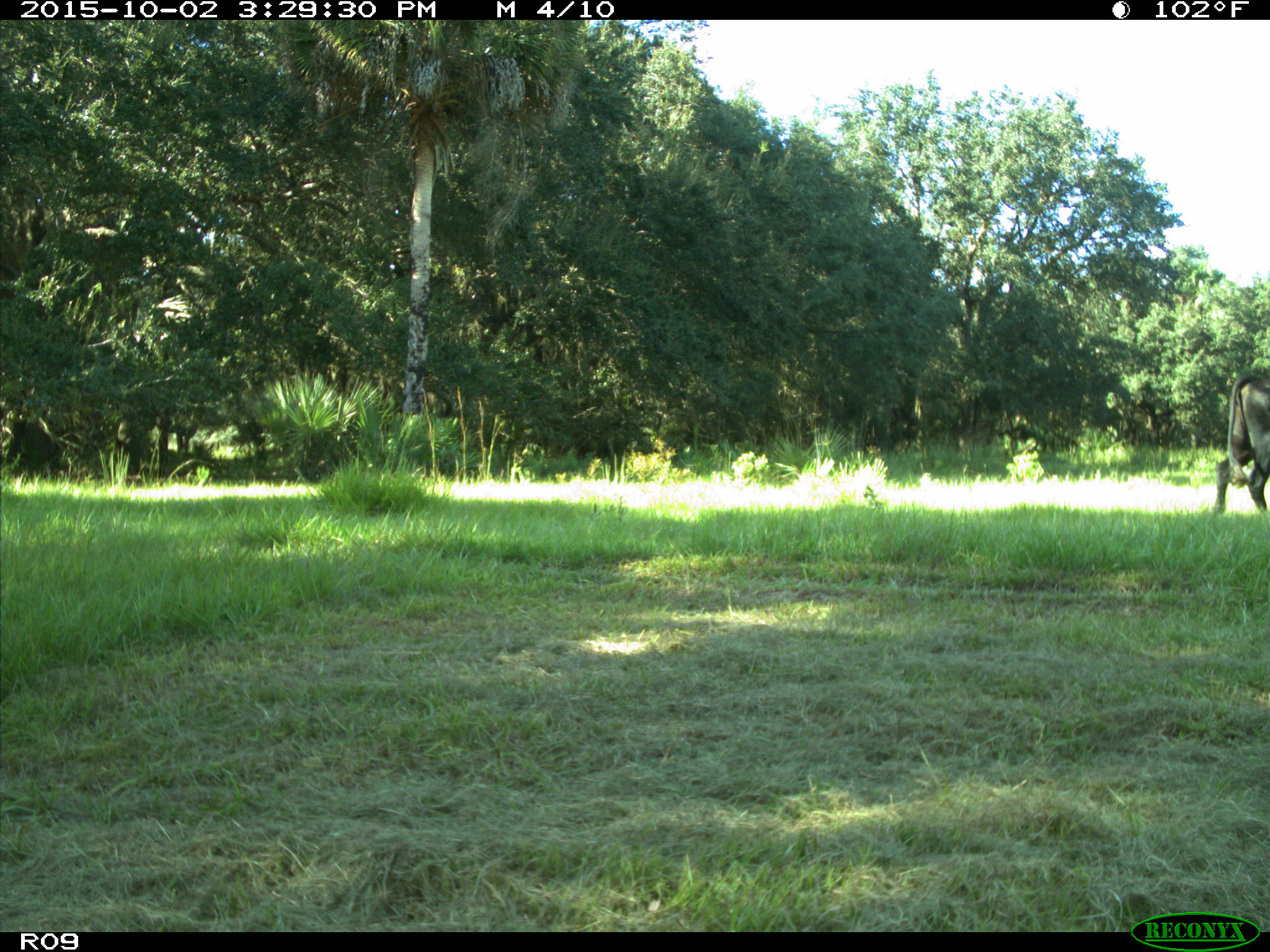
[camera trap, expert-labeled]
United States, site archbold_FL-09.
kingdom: Animalia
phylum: Chordata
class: Mammalia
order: Artiodactyla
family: Bovidae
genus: Bos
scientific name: Bos taurus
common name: domestic cow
Bos taurus (domestic cow).